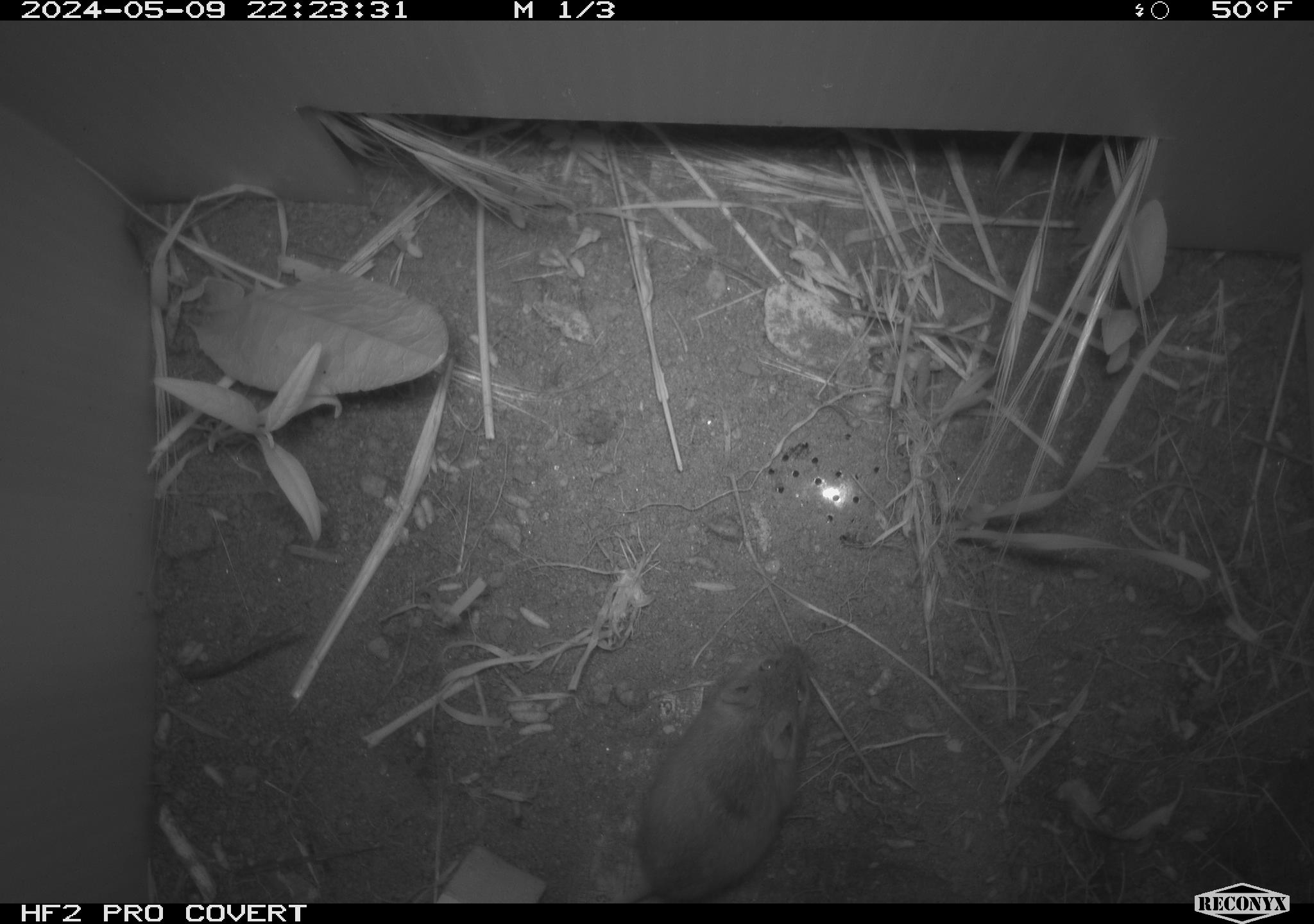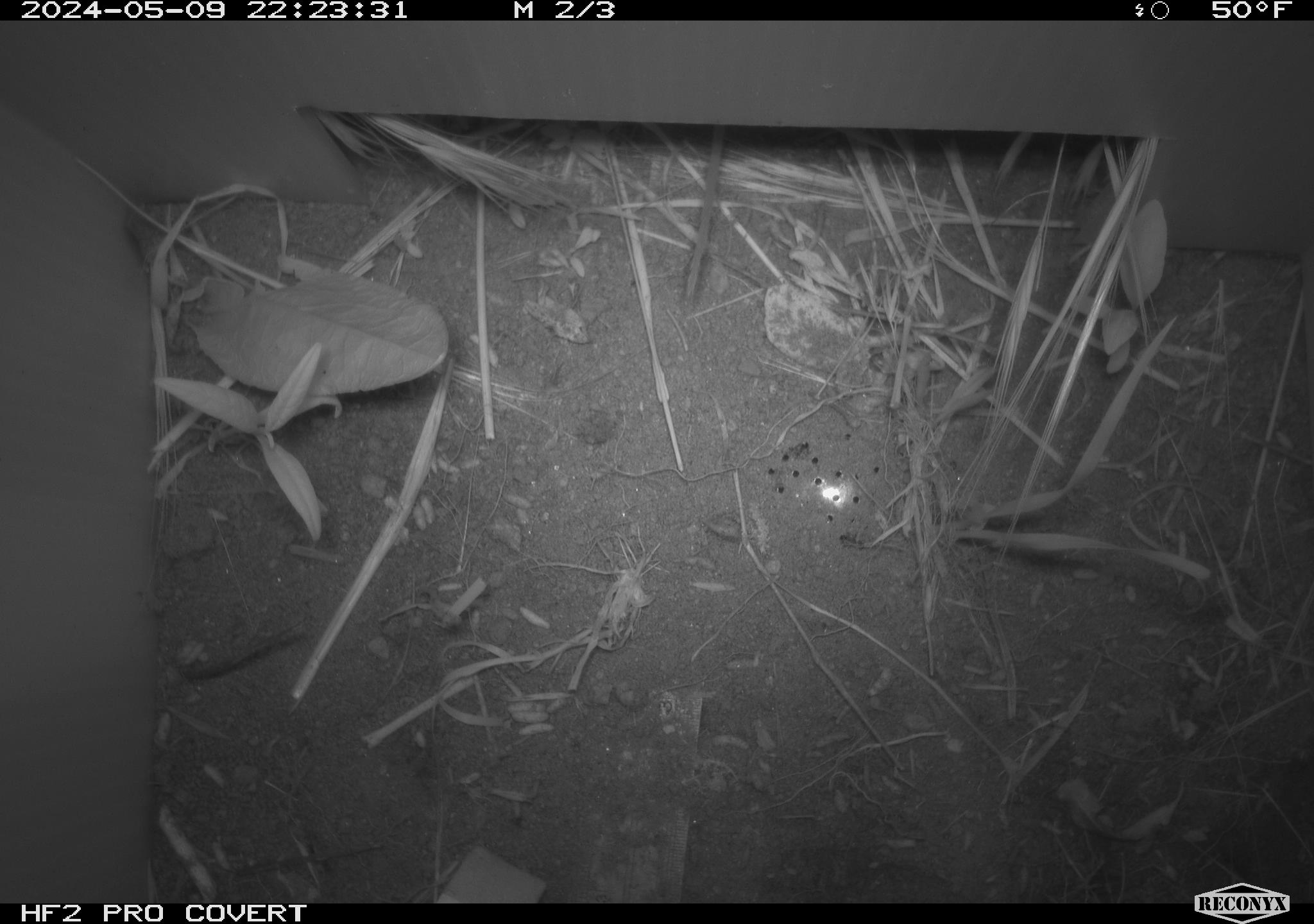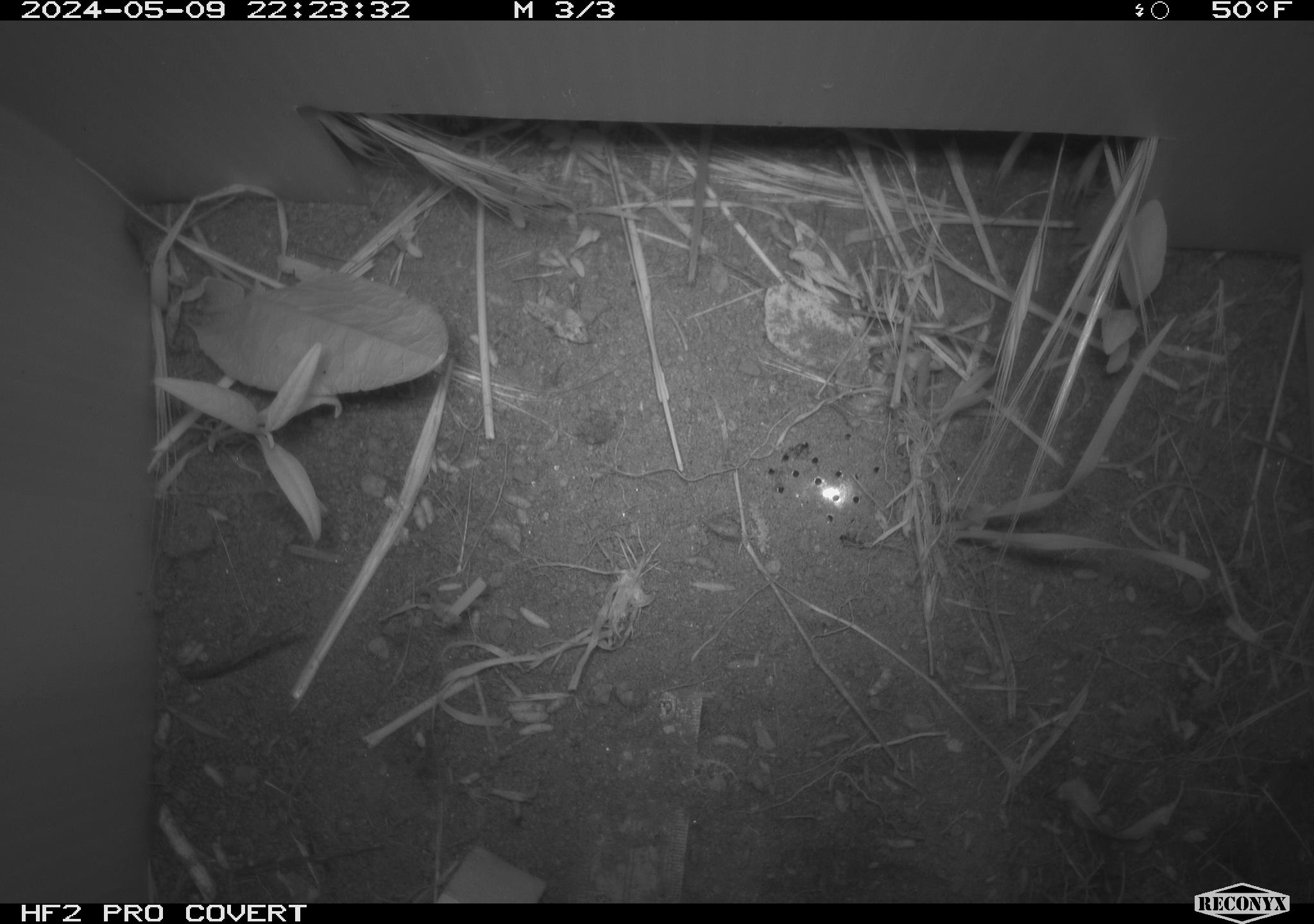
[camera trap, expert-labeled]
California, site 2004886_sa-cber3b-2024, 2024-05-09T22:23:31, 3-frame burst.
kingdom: Animalia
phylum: Chordata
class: Mammalia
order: Rodentia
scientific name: Rodentia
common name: mouse species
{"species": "mouse species (Rodentia)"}